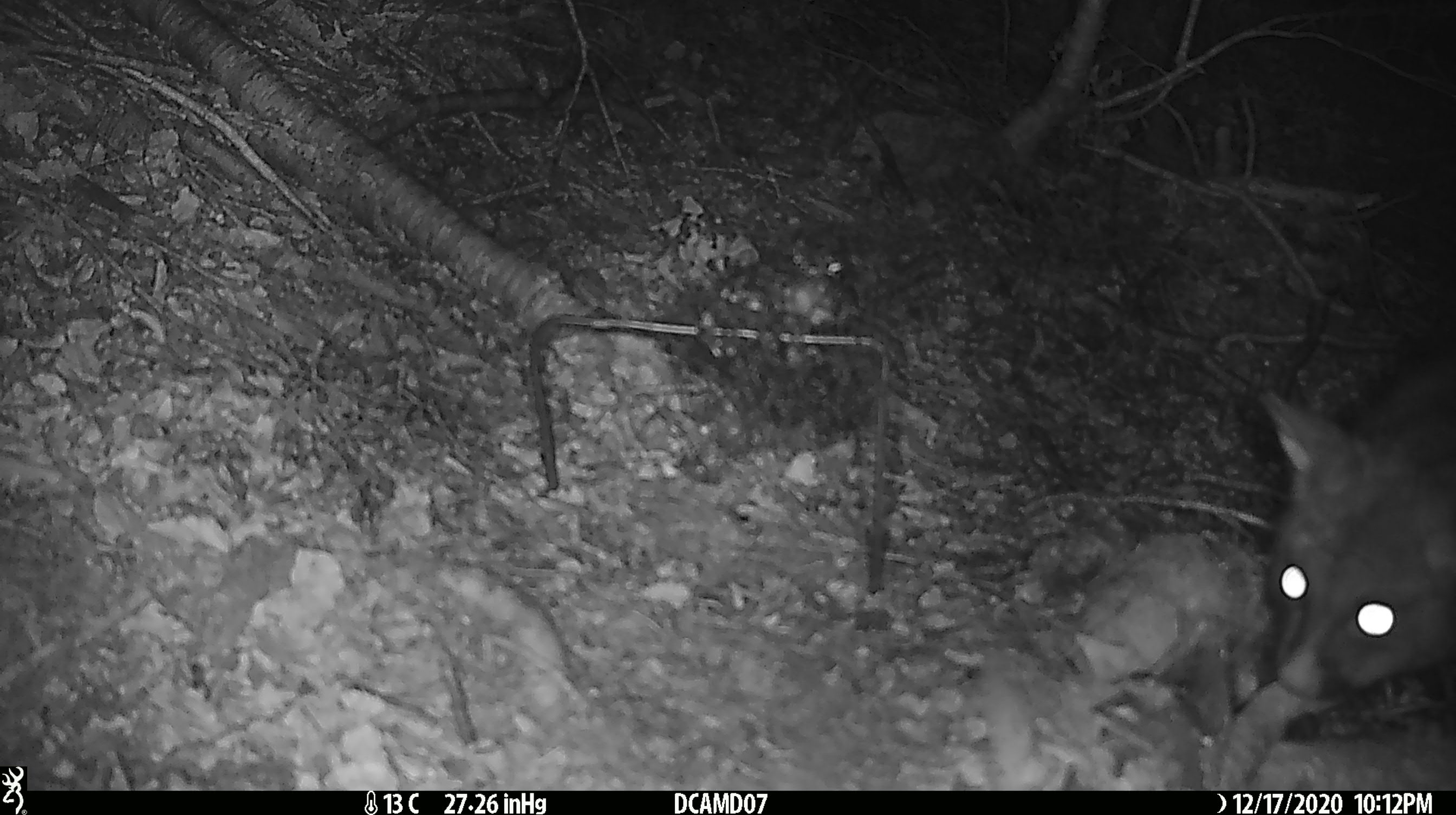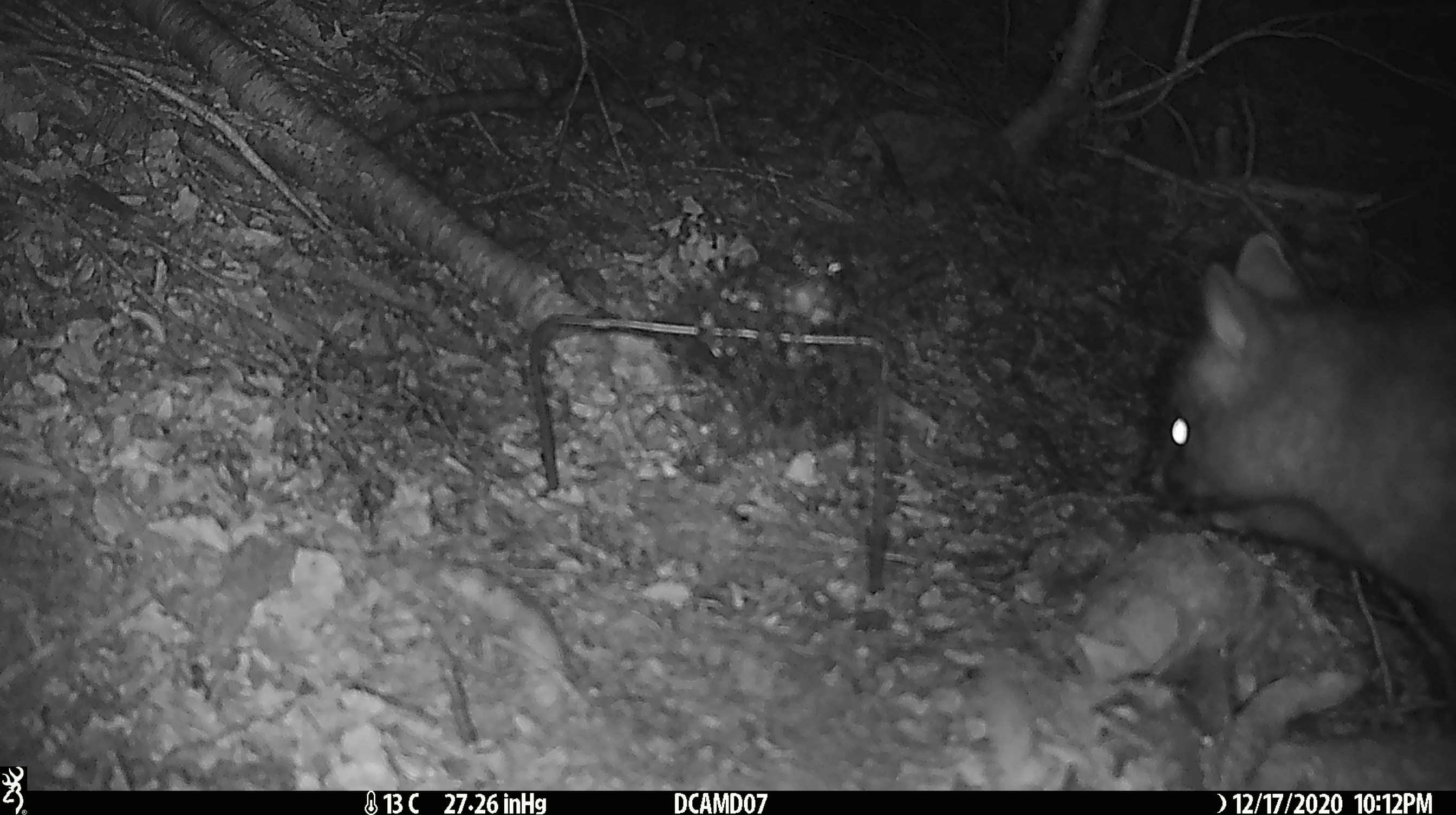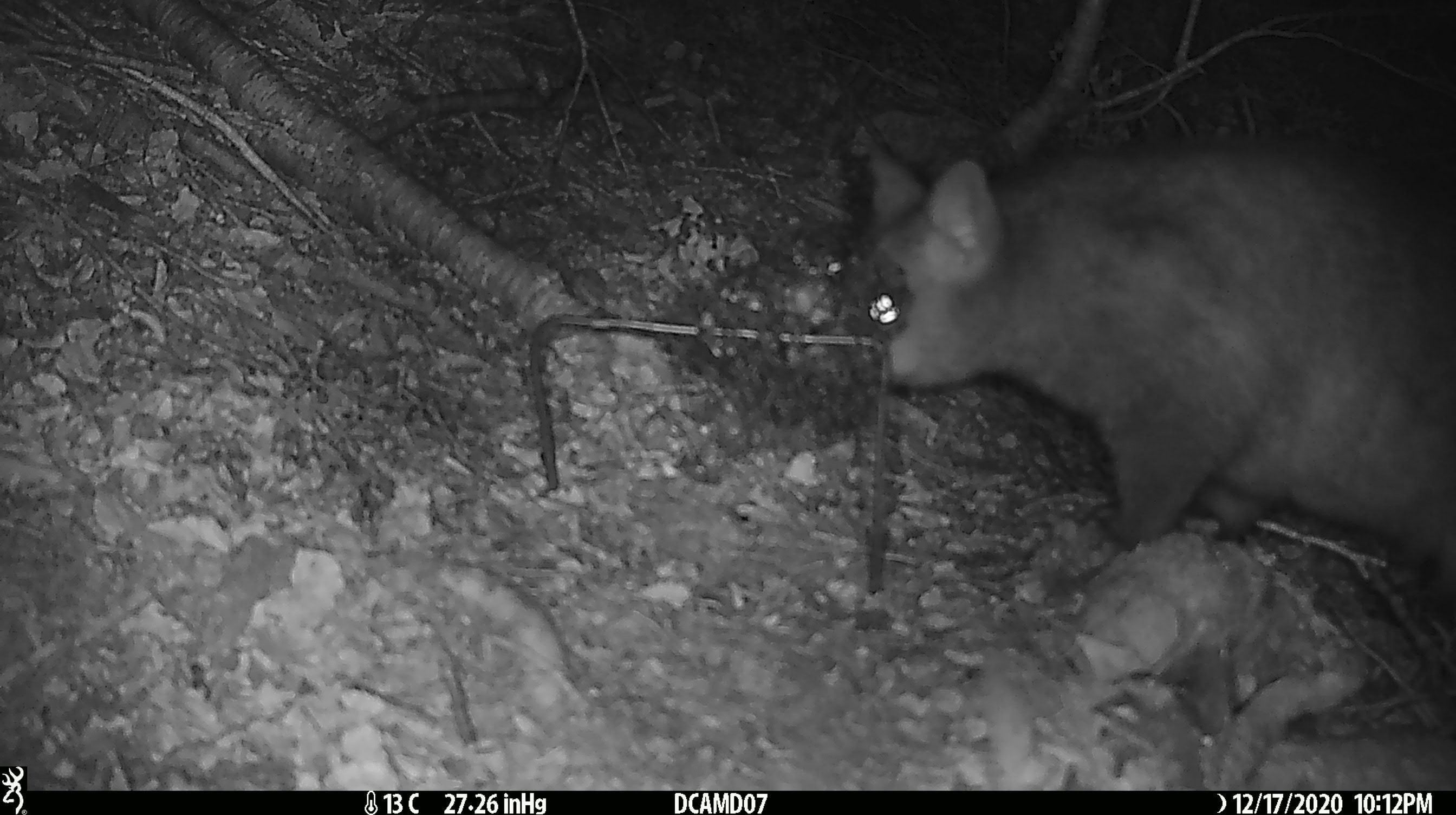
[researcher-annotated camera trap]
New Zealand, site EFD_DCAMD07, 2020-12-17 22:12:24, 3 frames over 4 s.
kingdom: Animalia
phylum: Chordata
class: Mammalia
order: Diprotodontia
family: Phalangeridae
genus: Trichosurus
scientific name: Trichosurus vulpecula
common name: common brushtail possum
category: possum